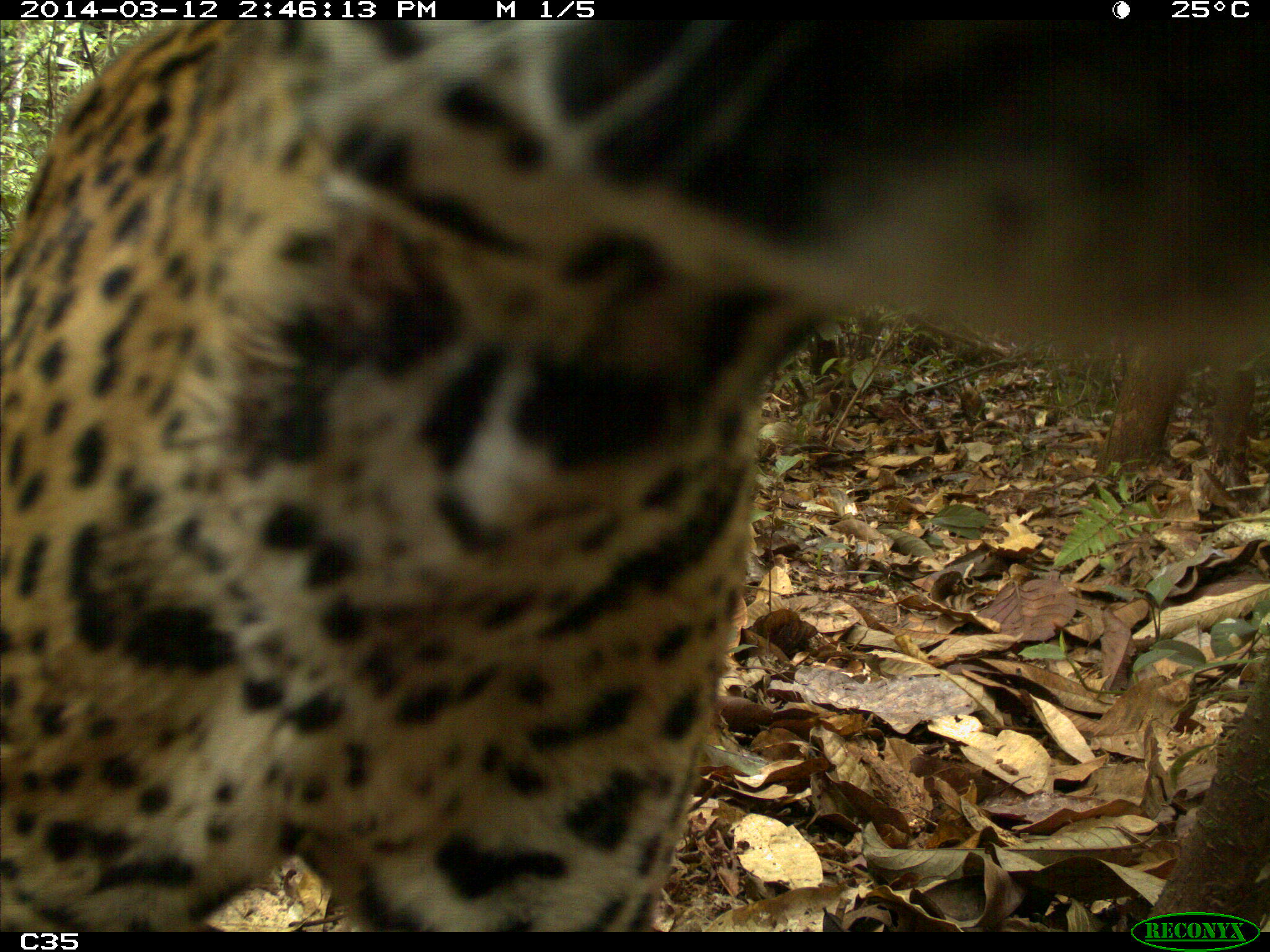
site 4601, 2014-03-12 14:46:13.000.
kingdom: Animalia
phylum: Chordata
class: Mammalia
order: Carnivora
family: Felidae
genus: Panthera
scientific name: Panthera onca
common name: jaguar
Panthera onca (jaguar), count 1, age adult.